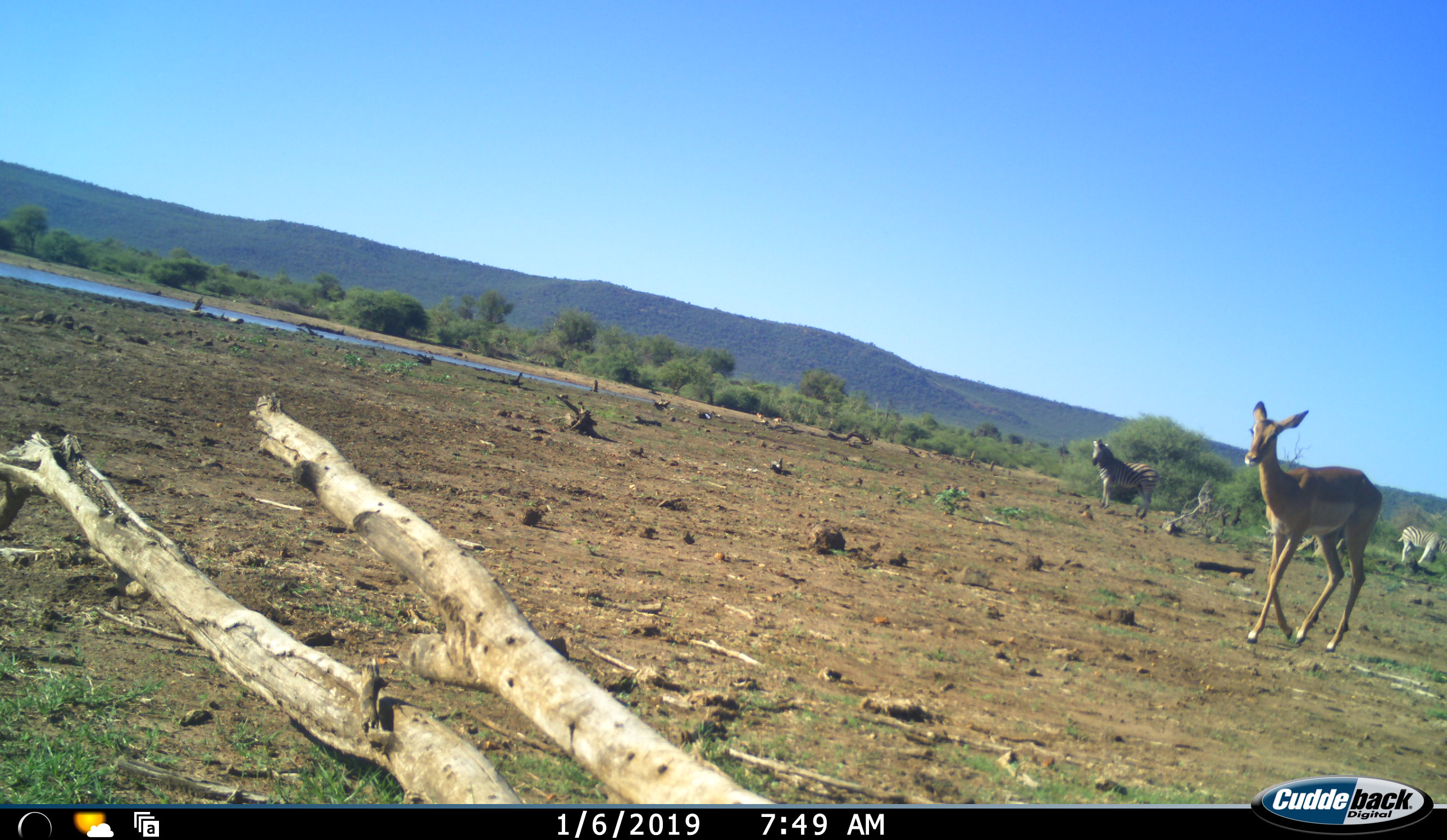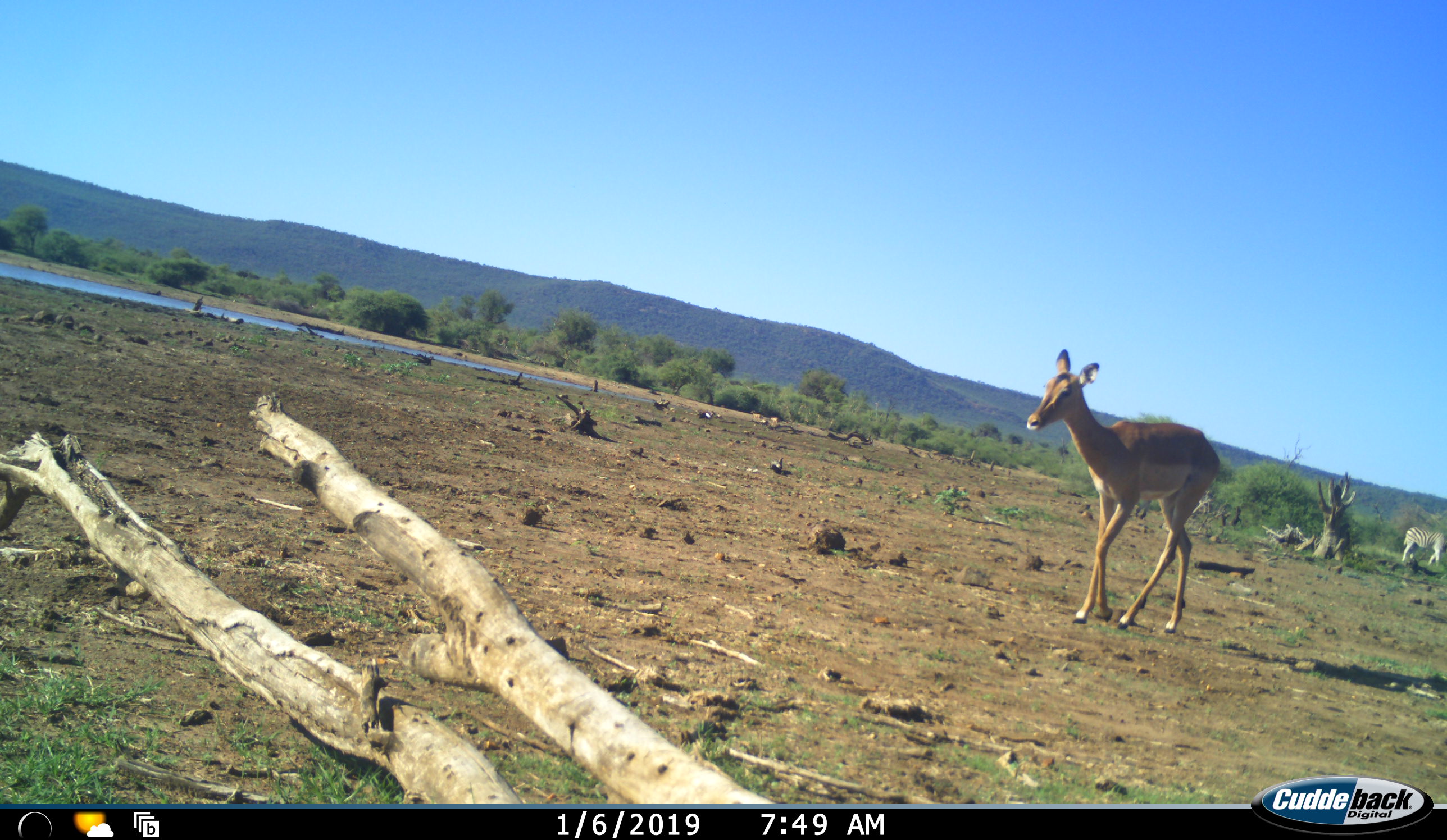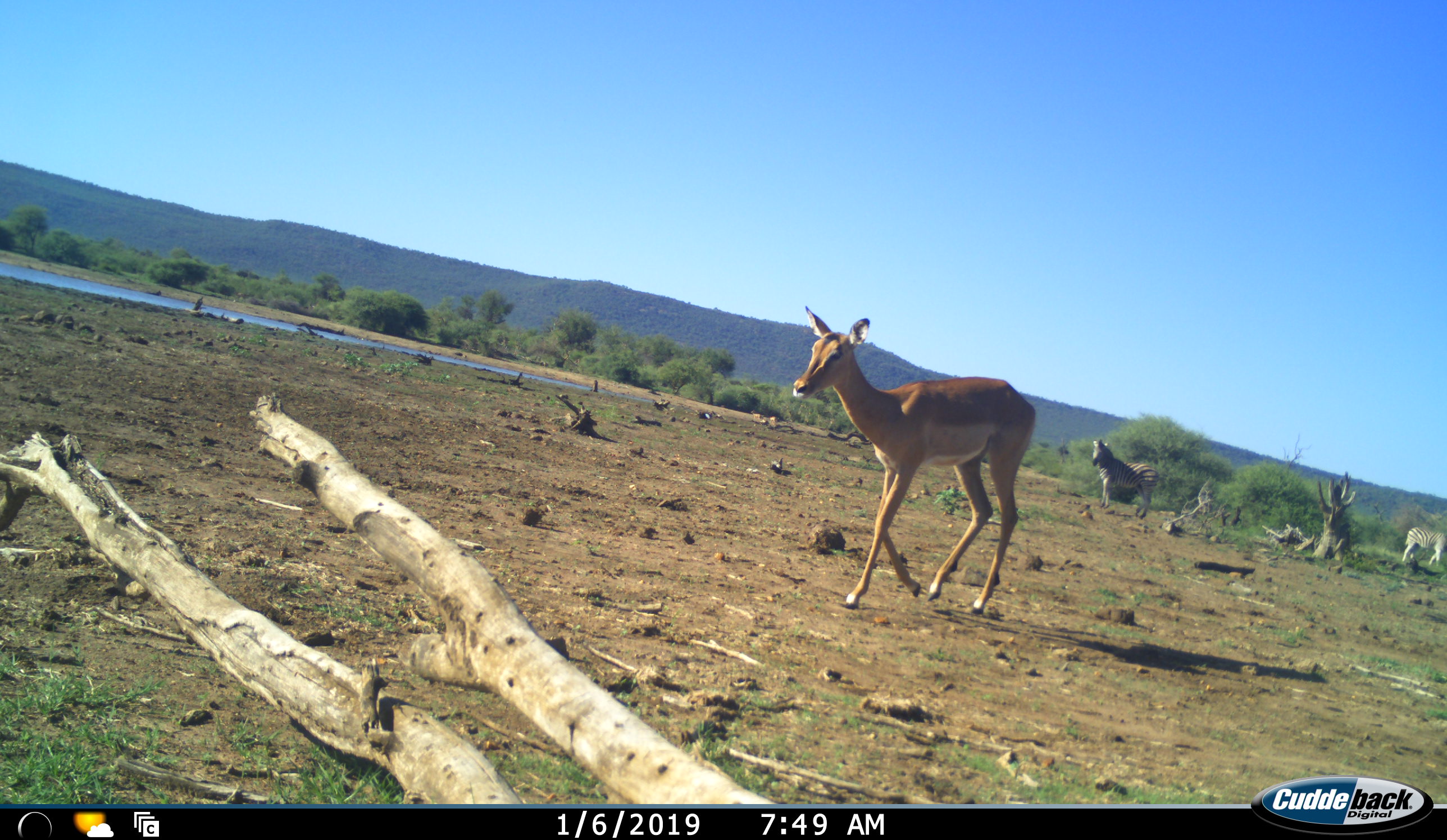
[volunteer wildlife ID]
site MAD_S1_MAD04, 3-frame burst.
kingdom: Animalia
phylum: Chordata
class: Mammalia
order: Artiodactyla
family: Bovidae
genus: Aepyceros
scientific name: Aepyceros melampus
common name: impala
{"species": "impala (Aepyceros melampus)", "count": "1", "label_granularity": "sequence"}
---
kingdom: Animalia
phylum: Chordata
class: Mammalia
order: Perissodactyla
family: Equidae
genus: Equus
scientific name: Equus quagga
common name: plains zebra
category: zebraplains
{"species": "zebraplains (plains zebra) (Equus quagga)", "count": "2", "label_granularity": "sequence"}